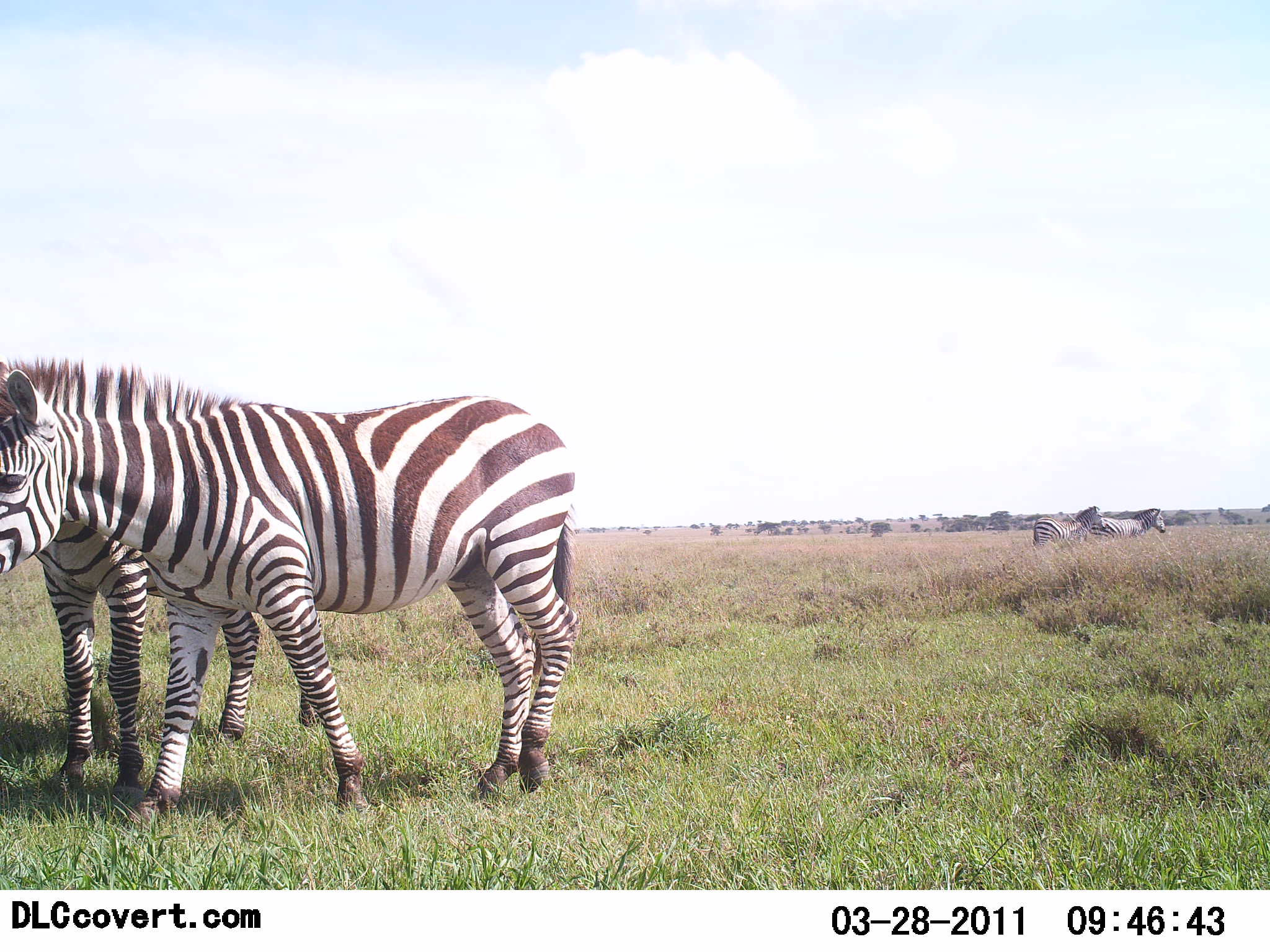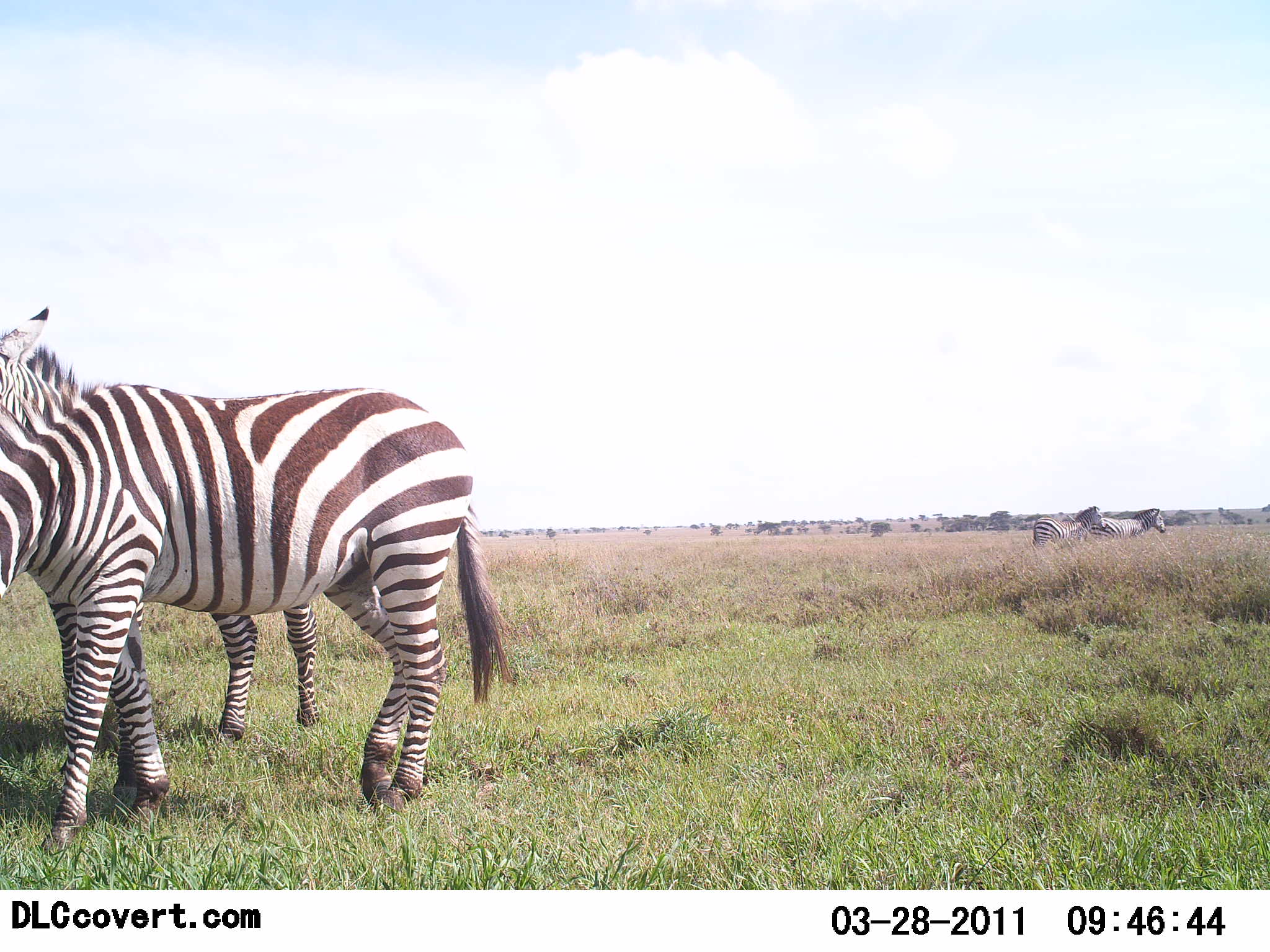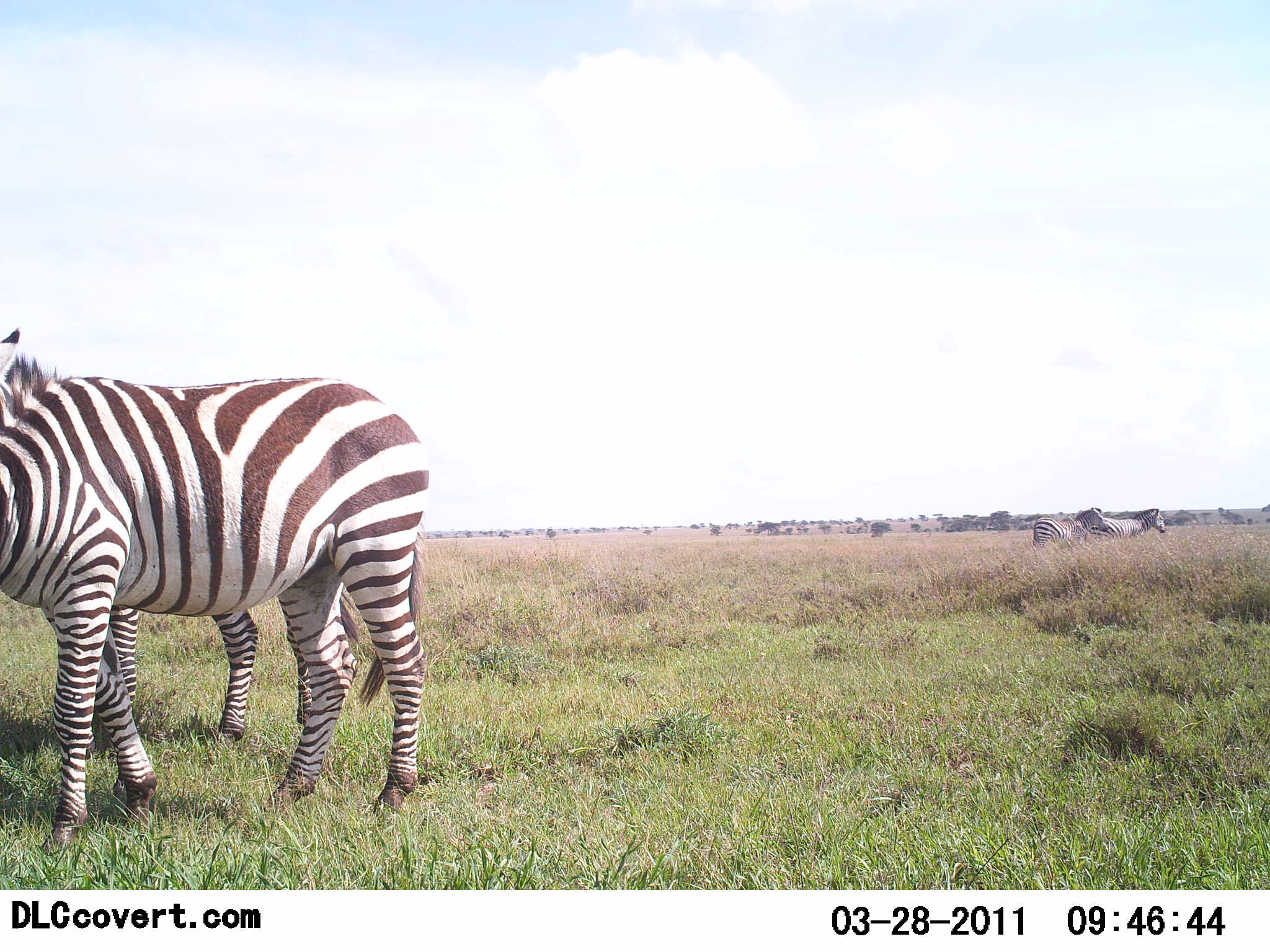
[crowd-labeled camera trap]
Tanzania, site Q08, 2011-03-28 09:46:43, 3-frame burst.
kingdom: Animalia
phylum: Chordata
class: Mammalia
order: Perissodactyla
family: Equidae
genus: Equus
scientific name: Equus quagga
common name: plains zebra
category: zebra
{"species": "zebra (plains zebra) (Equus quagga)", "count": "4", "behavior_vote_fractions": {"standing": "90%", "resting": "0%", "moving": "40%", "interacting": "0%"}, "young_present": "0%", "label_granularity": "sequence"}